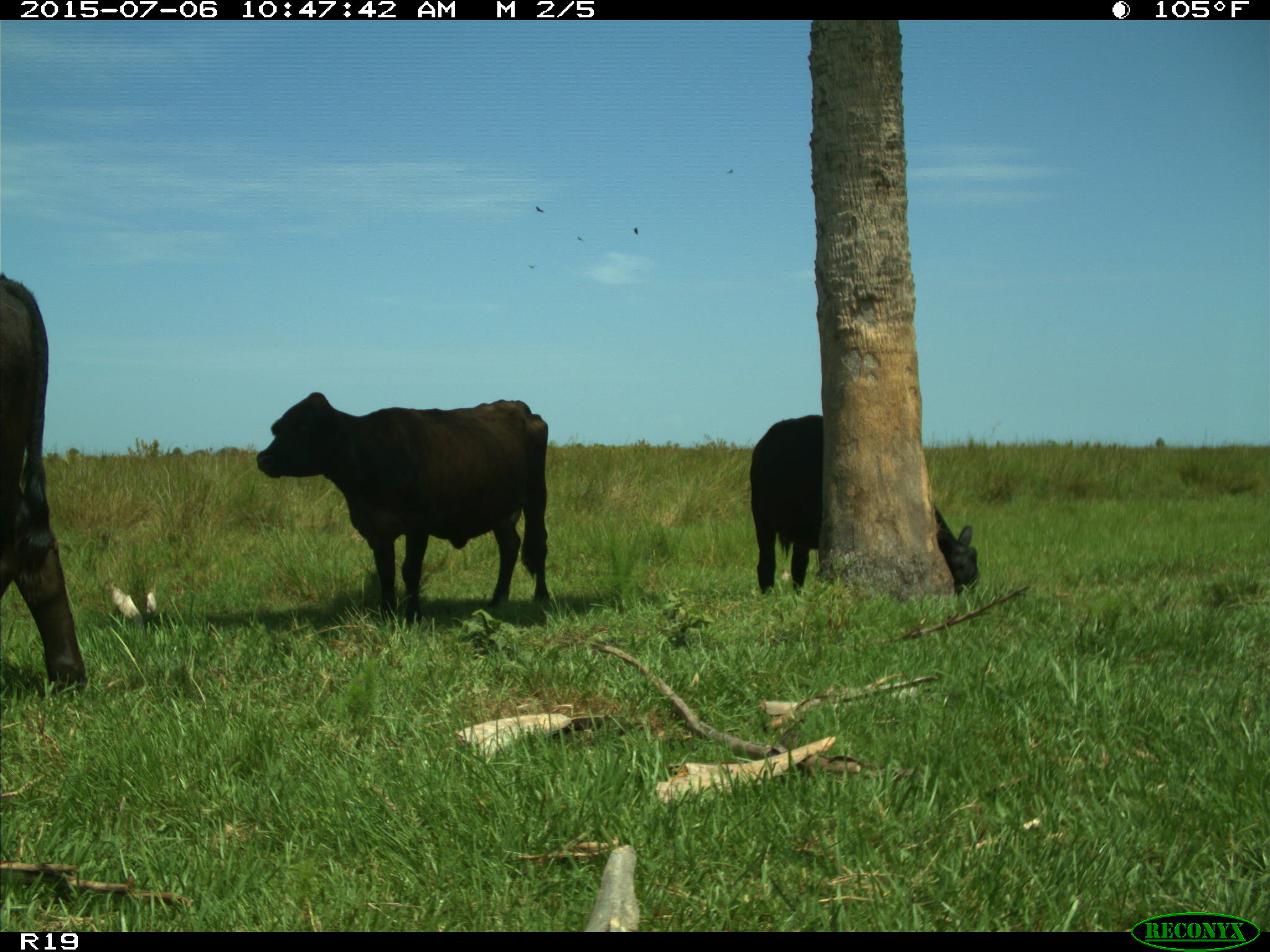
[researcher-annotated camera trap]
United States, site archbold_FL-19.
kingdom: Animalia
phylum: Chordata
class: Mammalia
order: Artiodactyla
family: Bovidae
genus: Bos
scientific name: Bos taurus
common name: domestic cow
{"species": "Bos taurus (domestic cow)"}